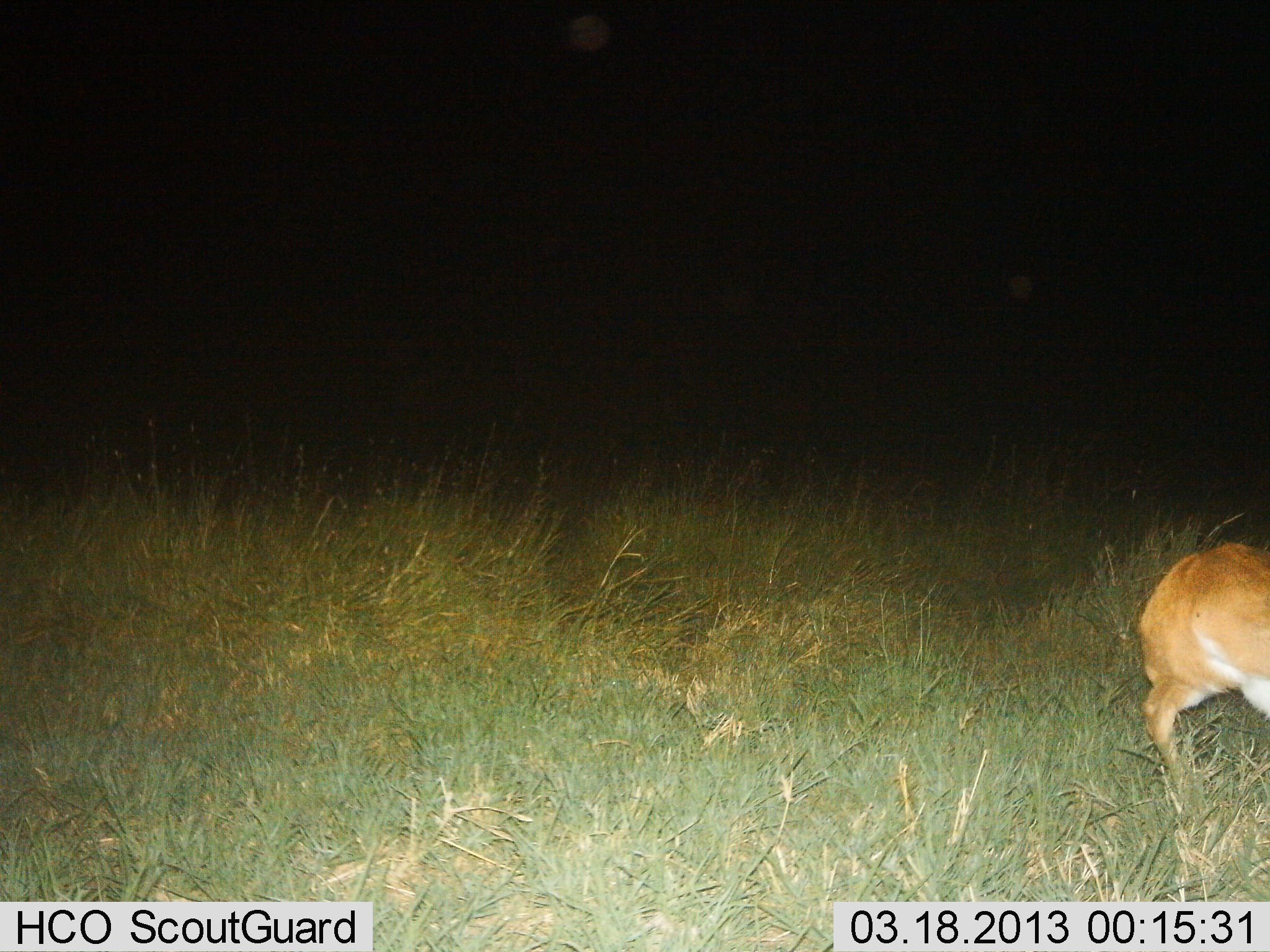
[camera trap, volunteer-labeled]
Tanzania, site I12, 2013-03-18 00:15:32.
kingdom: Animalia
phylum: Chordata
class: Mammalia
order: Artiodactyla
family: Bovidae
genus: Redunca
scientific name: Redunca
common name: reedbuck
Reedbuck (Redunca), count 1. Behavior (volunteer vote fractions): standing 67%, resting 0%, moving 33%, interacting 0%. Young present (vote fraction): 0%. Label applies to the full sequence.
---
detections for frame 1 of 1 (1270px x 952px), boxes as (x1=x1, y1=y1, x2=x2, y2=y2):
animal: (x1=1135, y1=542, x2=1270, y2=797)